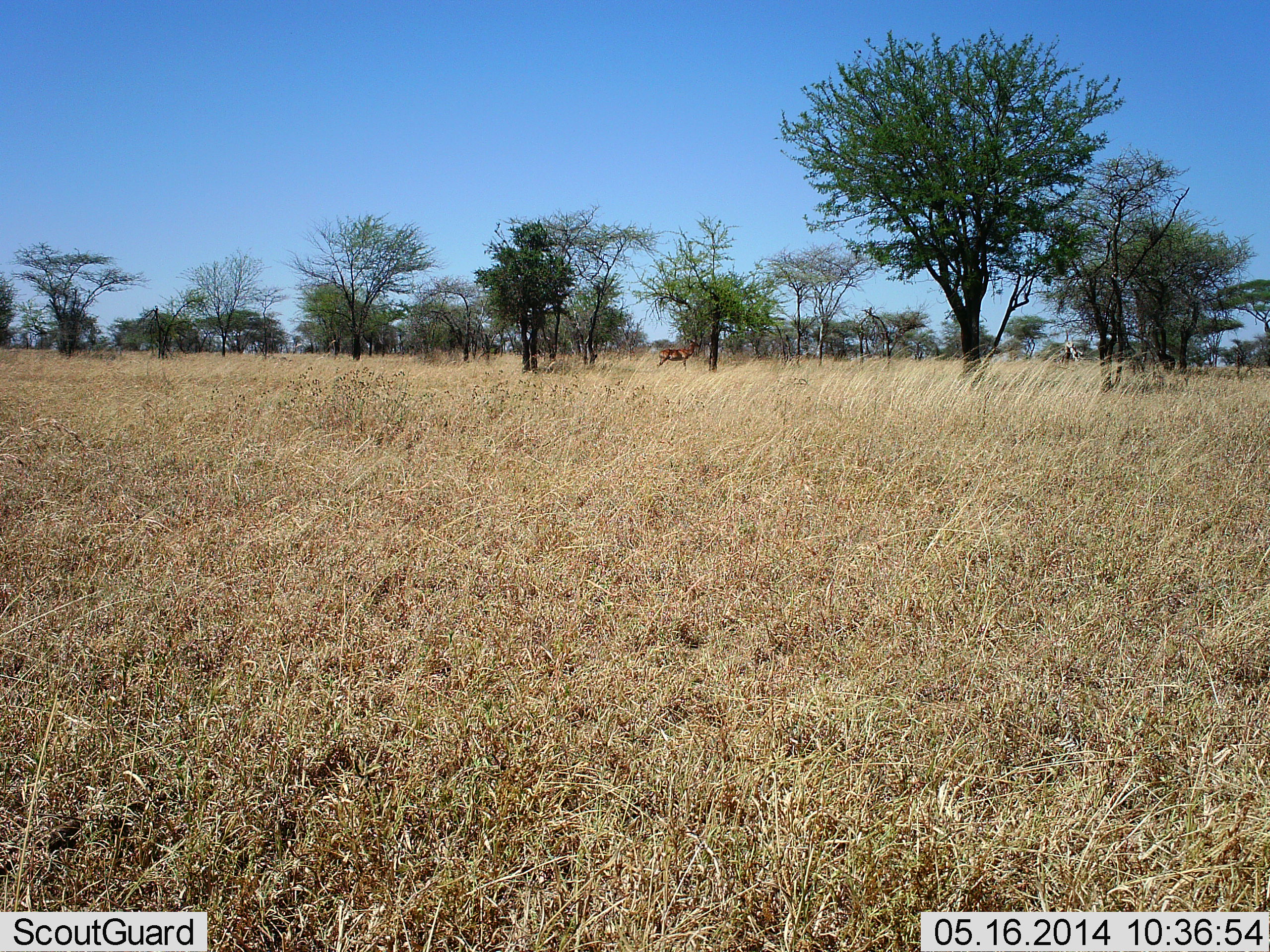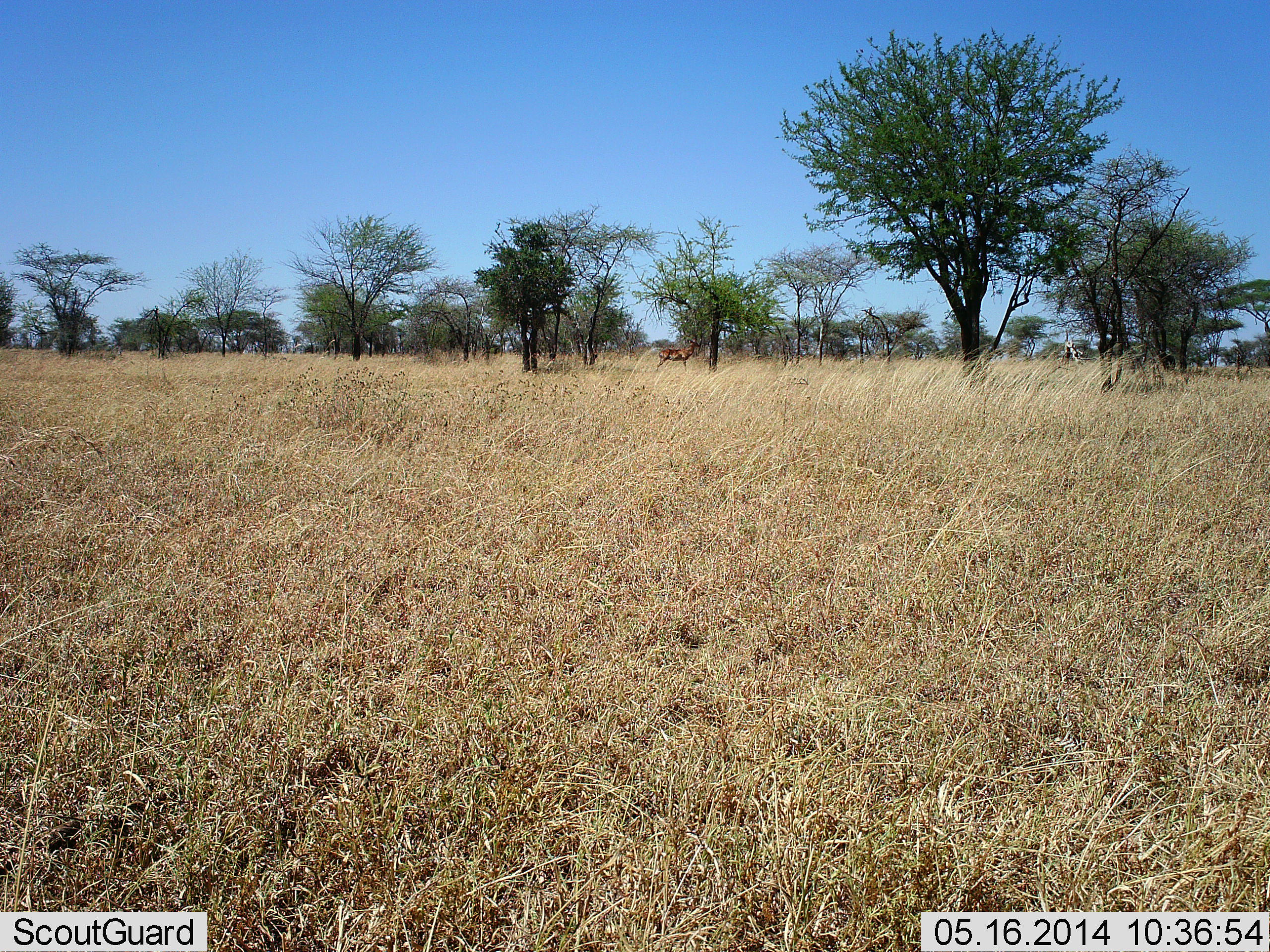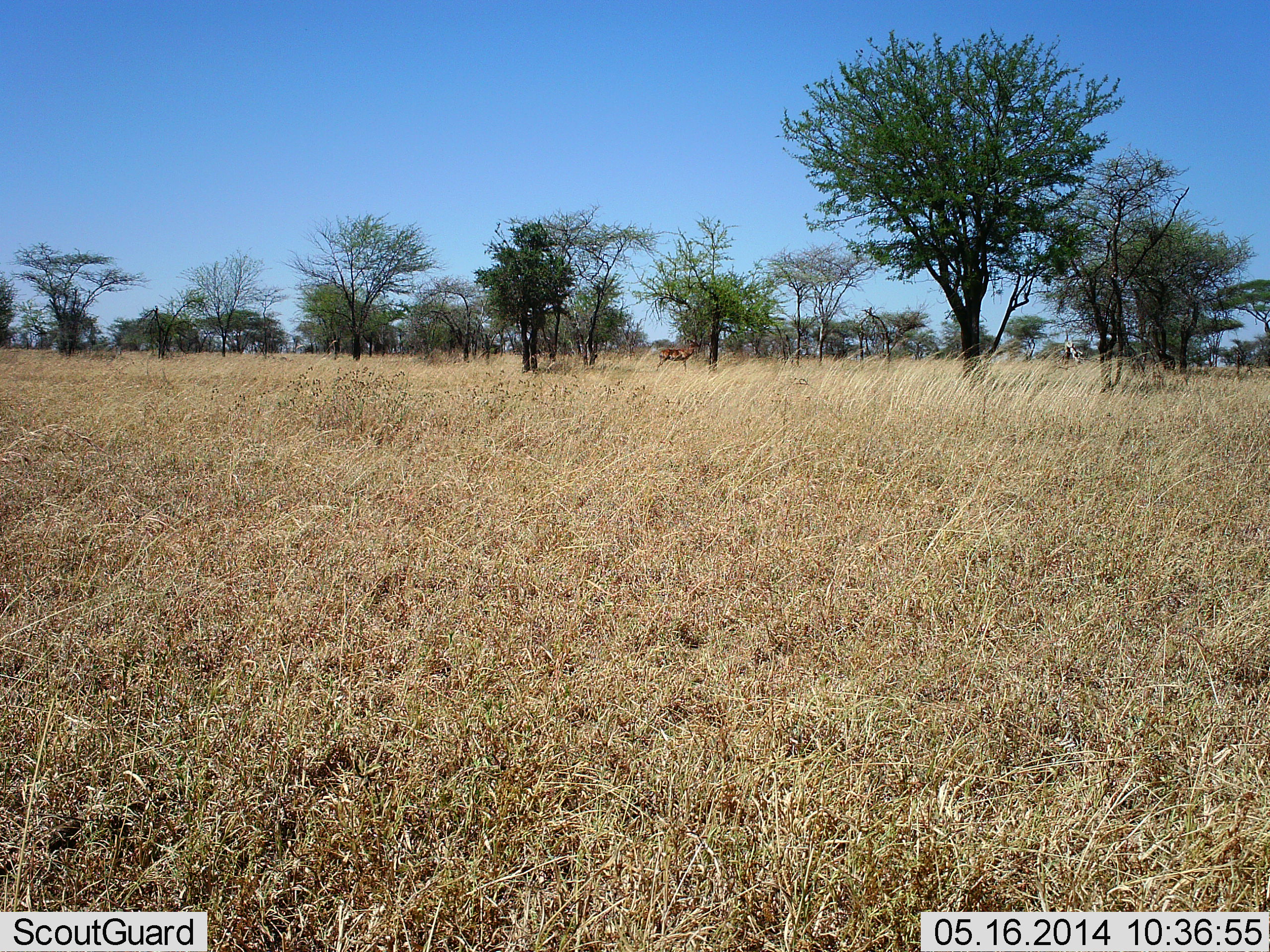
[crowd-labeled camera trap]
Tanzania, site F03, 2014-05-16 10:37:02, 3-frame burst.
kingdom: Animalia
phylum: Chordata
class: Mammalia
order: Artiodactyla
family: Bovidae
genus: Aepyceros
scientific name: Aepyceros melampus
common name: impala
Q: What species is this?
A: Impala (Aepyceros melampus).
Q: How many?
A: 1.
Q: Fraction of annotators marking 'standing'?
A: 100%.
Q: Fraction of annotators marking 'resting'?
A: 0%.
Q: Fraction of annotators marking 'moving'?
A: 0%.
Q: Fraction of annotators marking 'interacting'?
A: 0%.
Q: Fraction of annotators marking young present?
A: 0%.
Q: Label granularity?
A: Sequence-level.